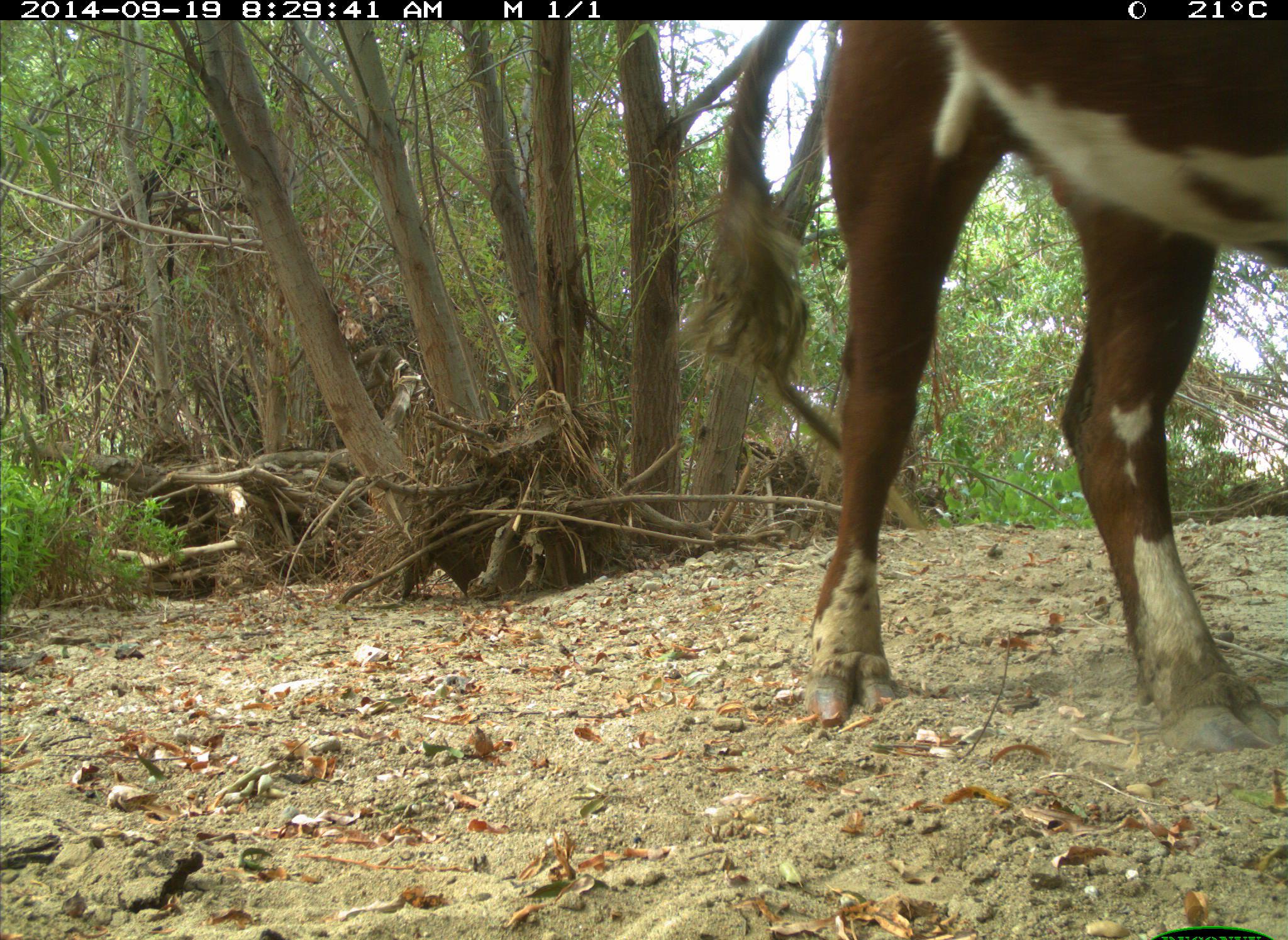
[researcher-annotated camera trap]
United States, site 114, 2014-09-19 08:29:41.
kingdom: Animalia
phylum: Chordata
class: Mammalia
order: Artiodactyla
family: Bovidae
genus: Bos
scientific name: Bos taurus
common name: cow